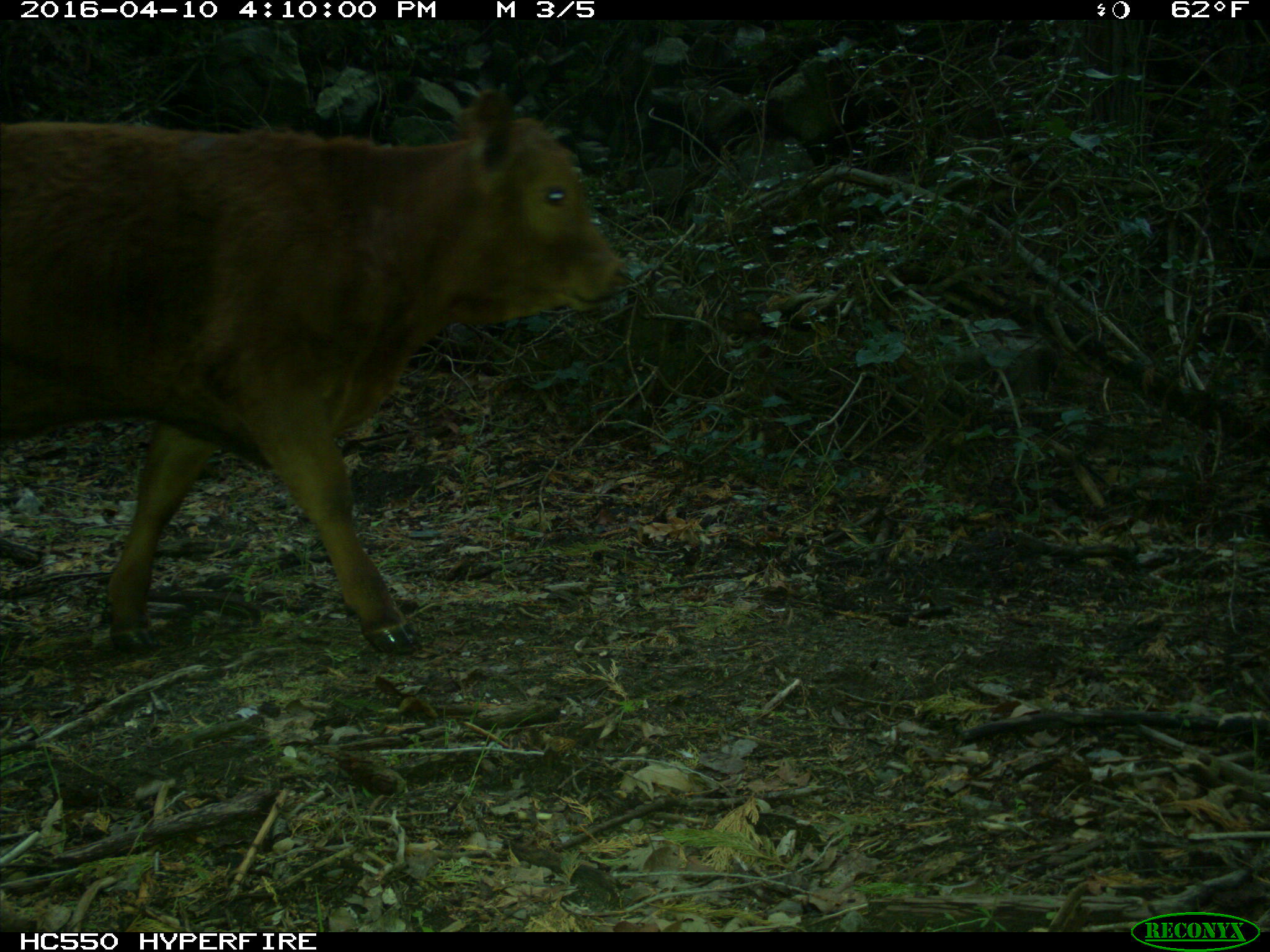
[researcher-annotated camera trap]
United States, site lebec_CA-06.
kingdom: Animalia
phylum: Chordata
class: Mammalia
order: Artiodactyla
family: Bovidae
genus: Bos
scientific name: Bos taurus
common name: domestic cow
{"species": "Bos taurus (domestic cow)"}